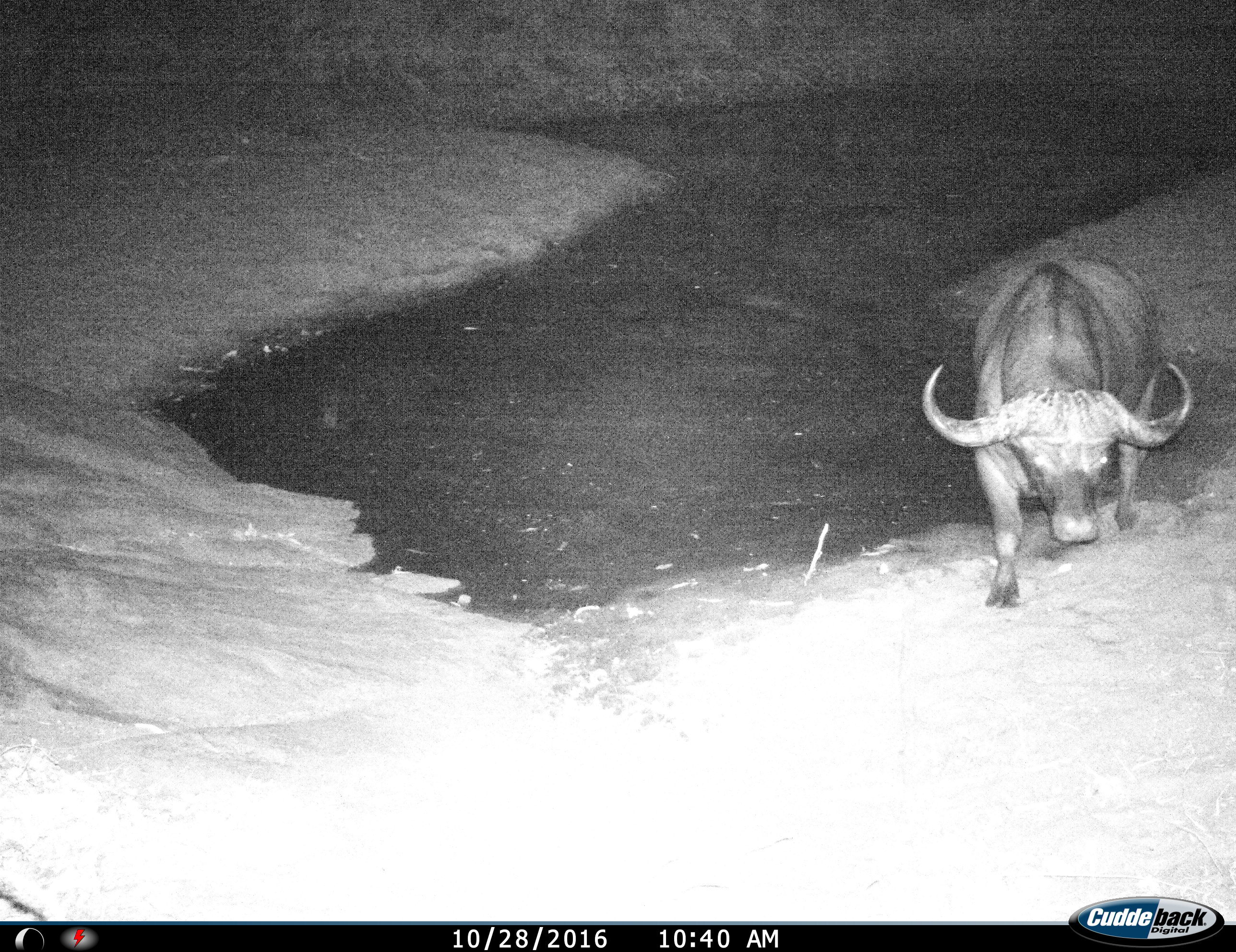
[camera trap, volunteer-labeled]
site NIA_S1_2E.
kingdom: Animalia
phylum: Chordata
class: Mammalia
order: Artiodactyla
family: Bovidae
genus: Syncerus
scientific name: Syncerus caffer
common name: african buffalo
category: buffalo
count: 1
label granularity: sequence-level